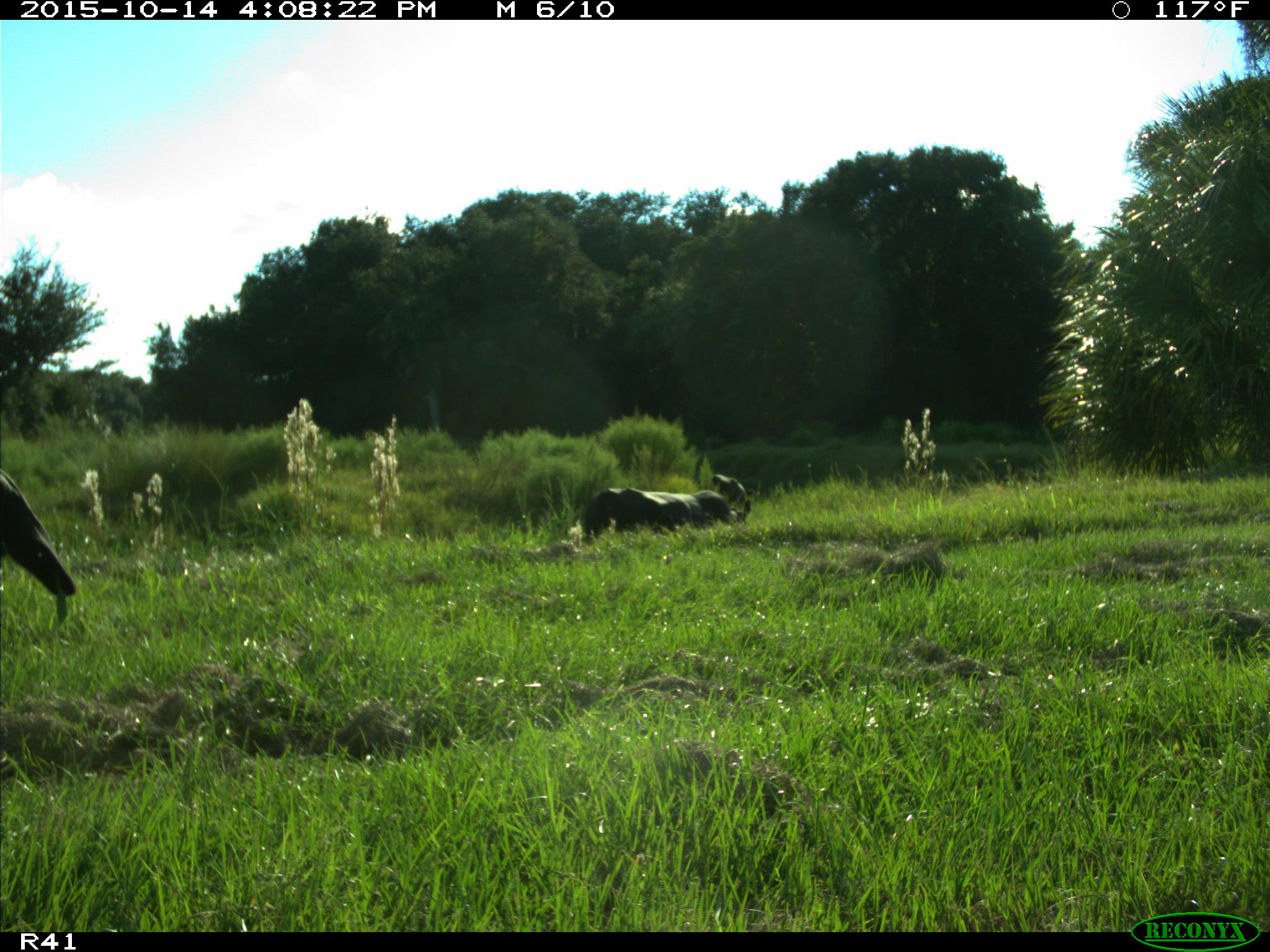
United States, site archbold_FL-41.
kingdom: Animalia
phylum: Chordata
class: Mammalia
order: Artiodactyla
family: Bovidae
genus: Bos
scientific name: Bos taurus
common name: domestic cow